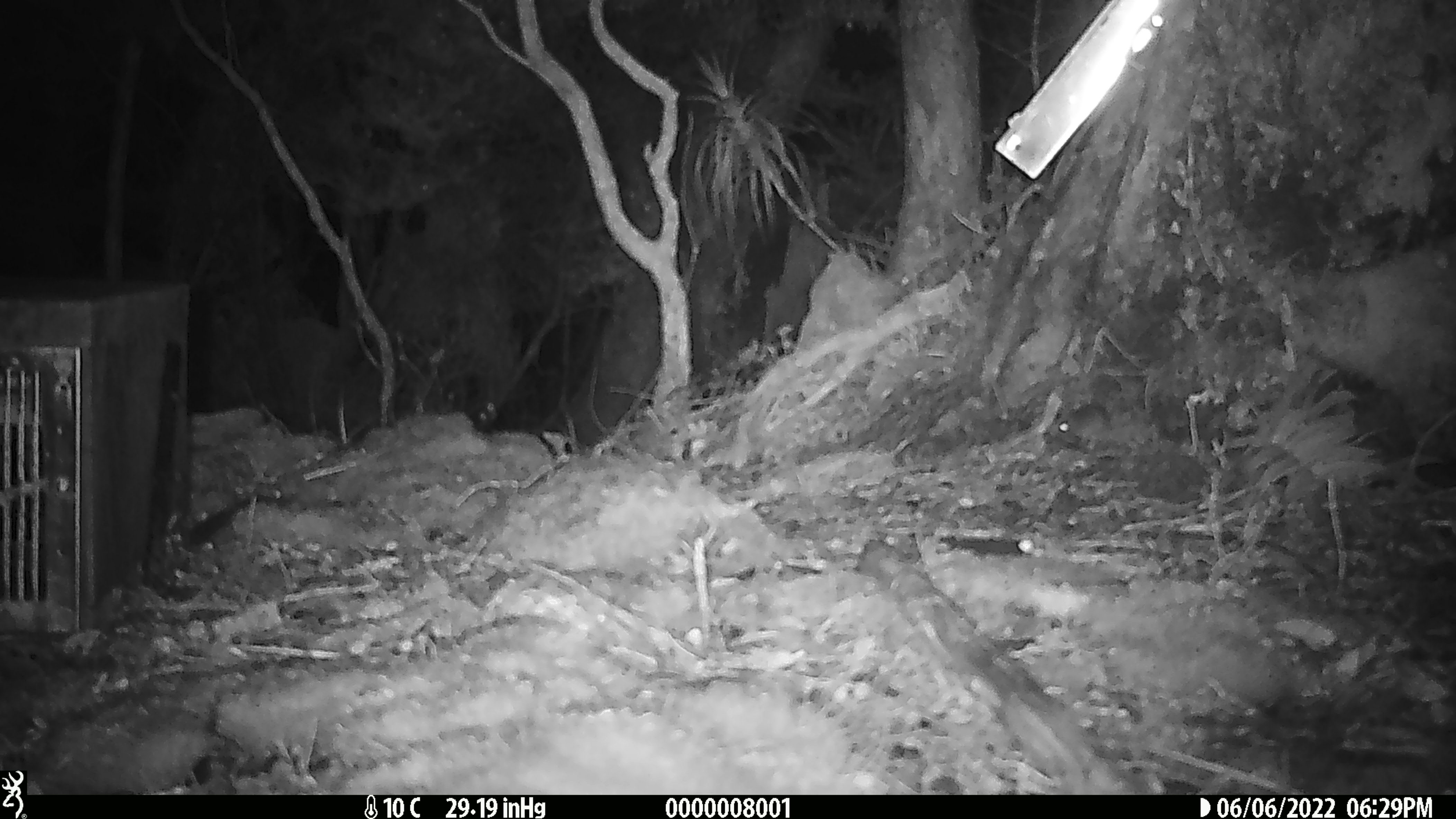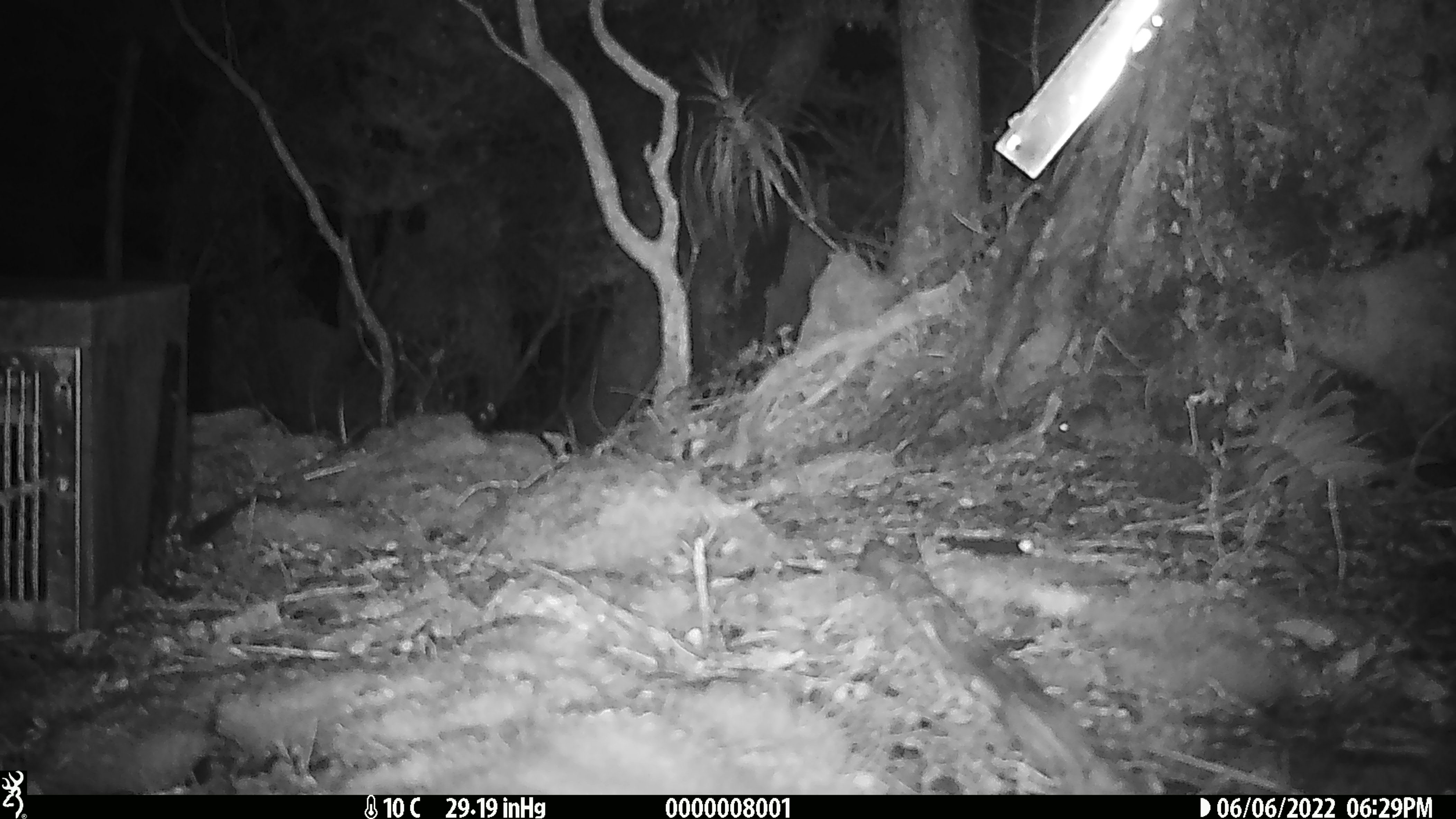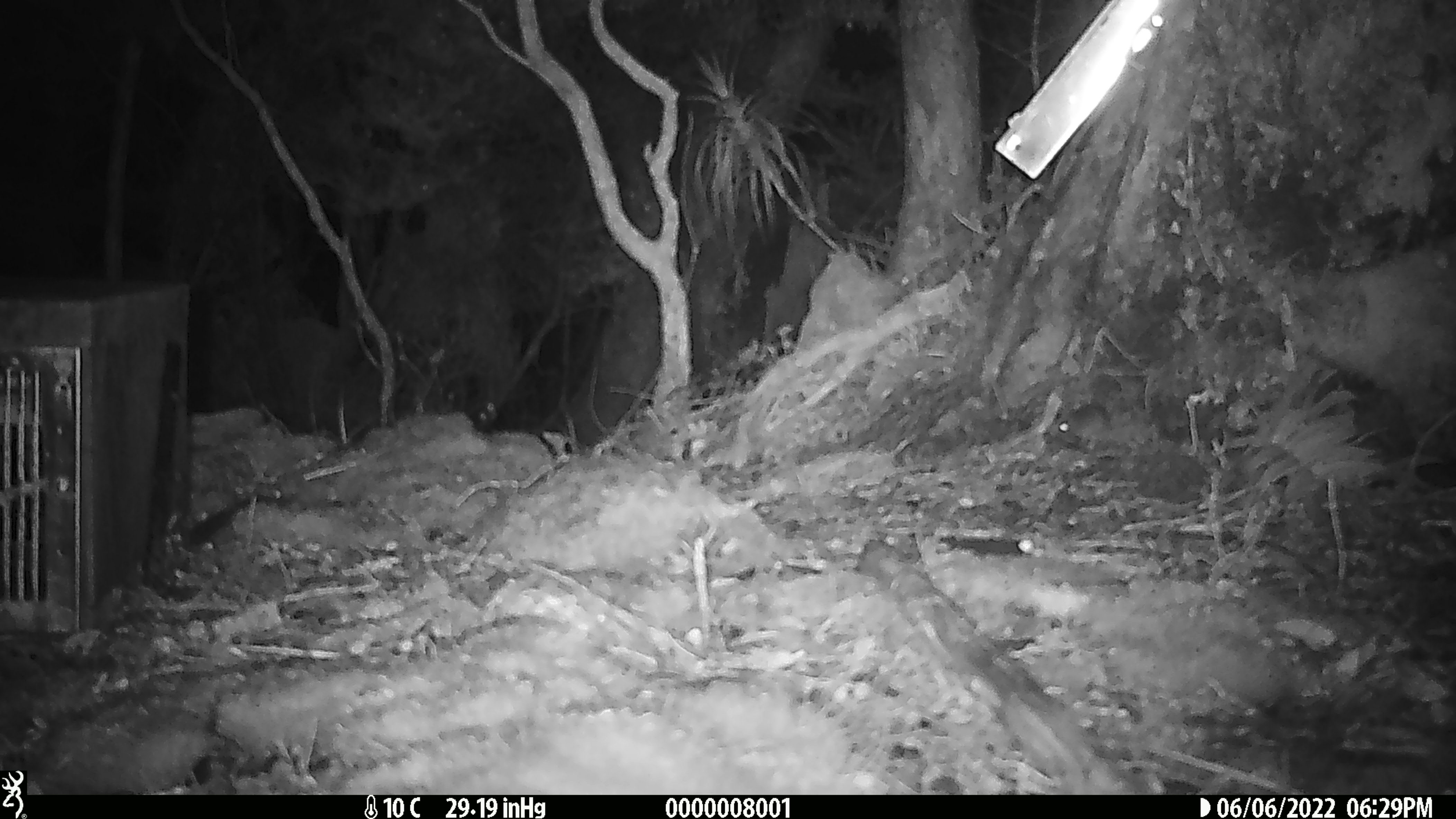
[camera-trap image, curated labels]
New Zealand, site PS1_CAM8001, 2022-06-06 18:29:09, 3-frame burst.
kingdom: Animalia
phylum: Chordata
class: Mammalia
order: Rodentia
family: Muridae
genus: Mus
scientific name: Mus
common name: mouse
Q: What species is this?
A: Mouse (Mus).